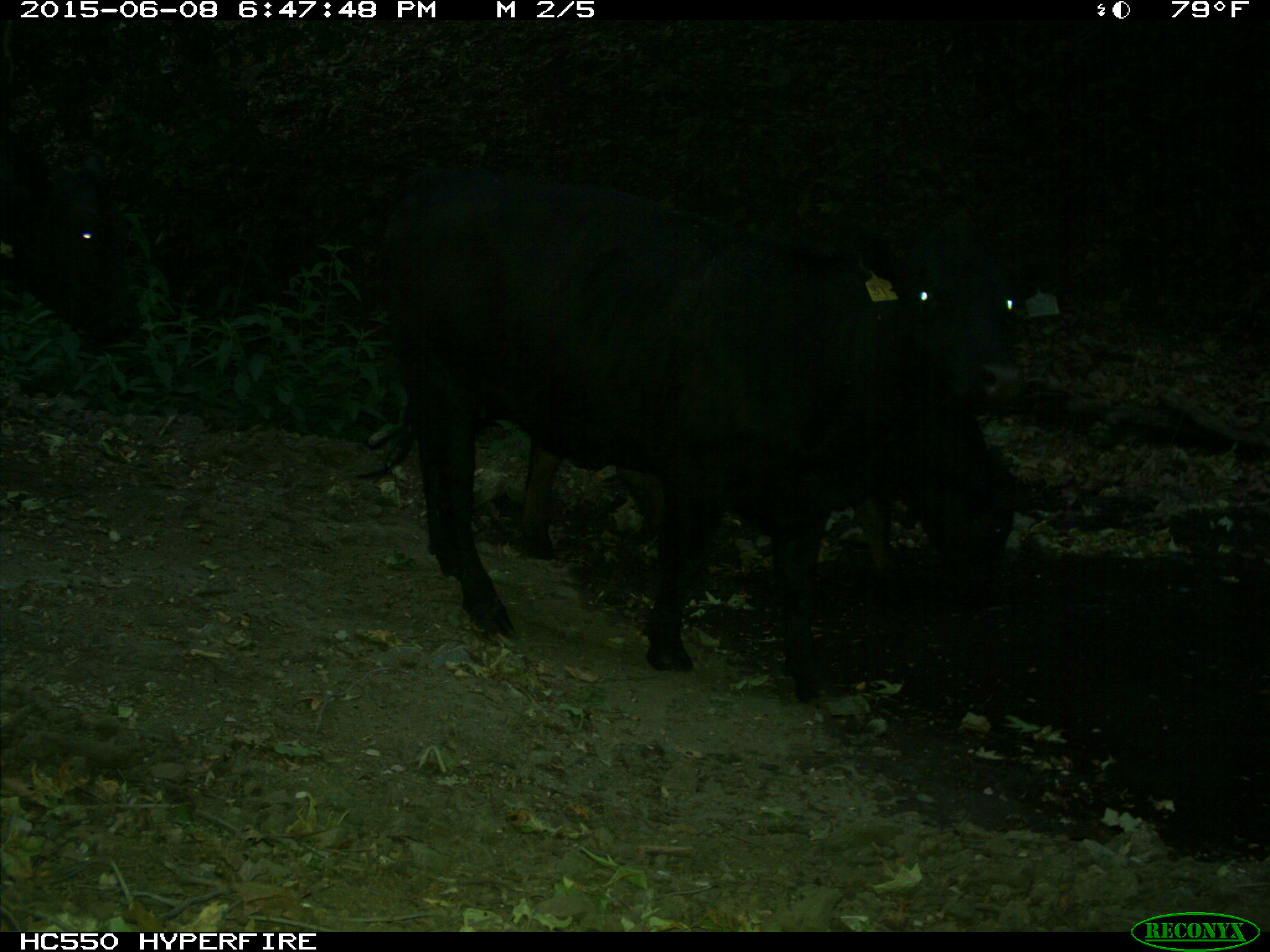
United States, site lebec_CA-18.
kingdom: Animalia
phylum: Chordata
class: Mammalia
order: Artiodactyla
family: Bovidae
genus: Bos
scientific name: Bos taurus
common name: domestic cow